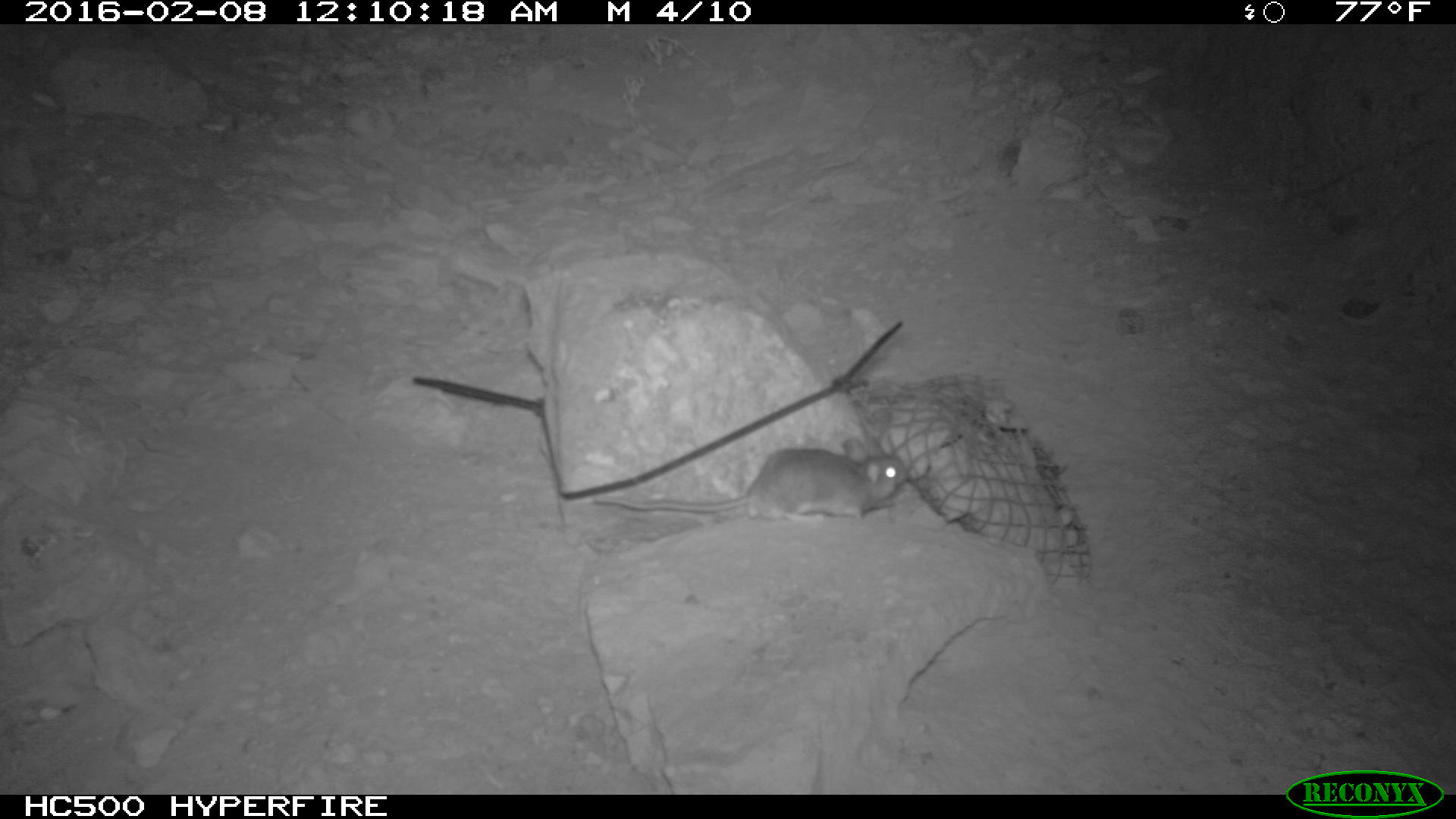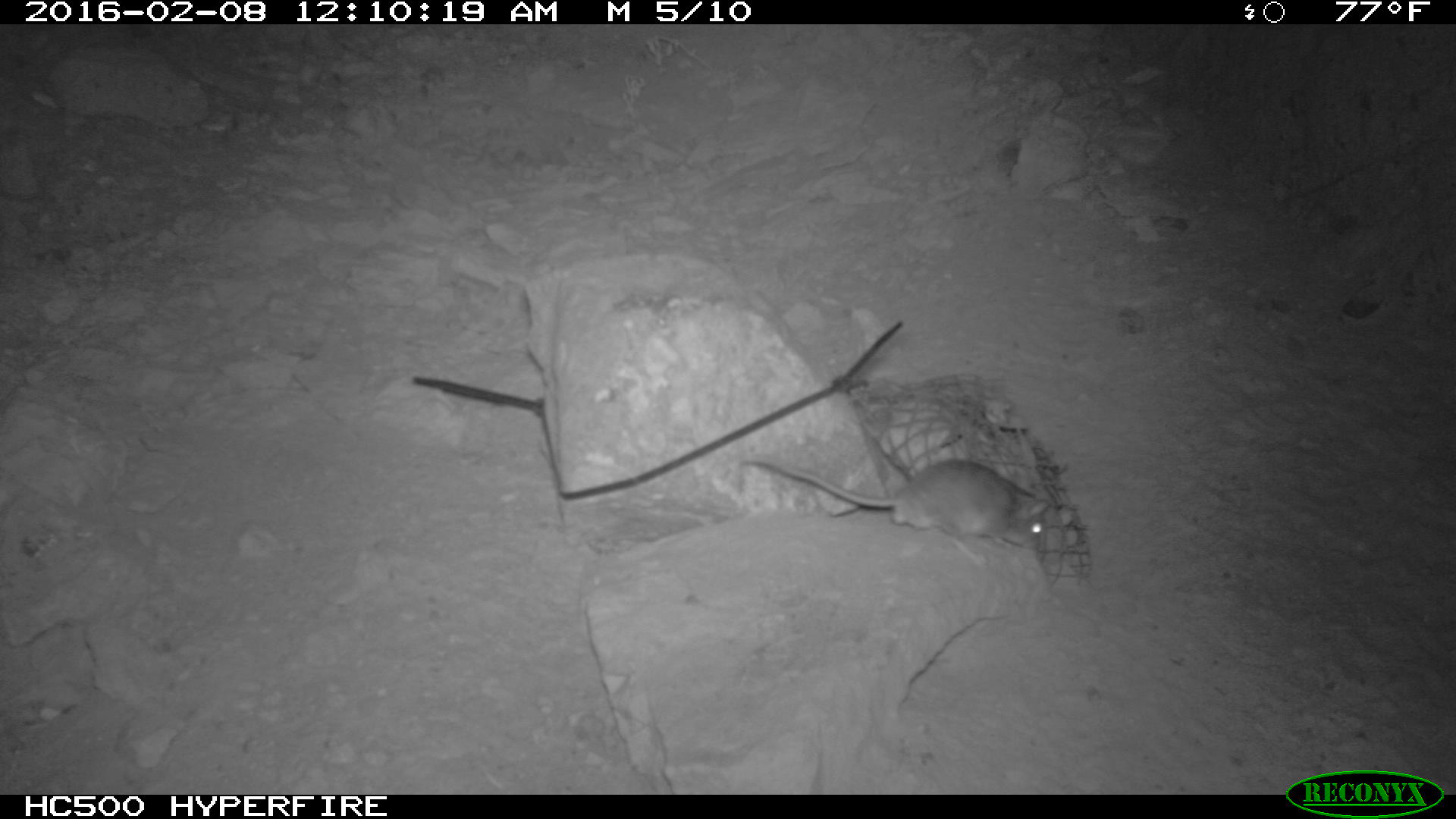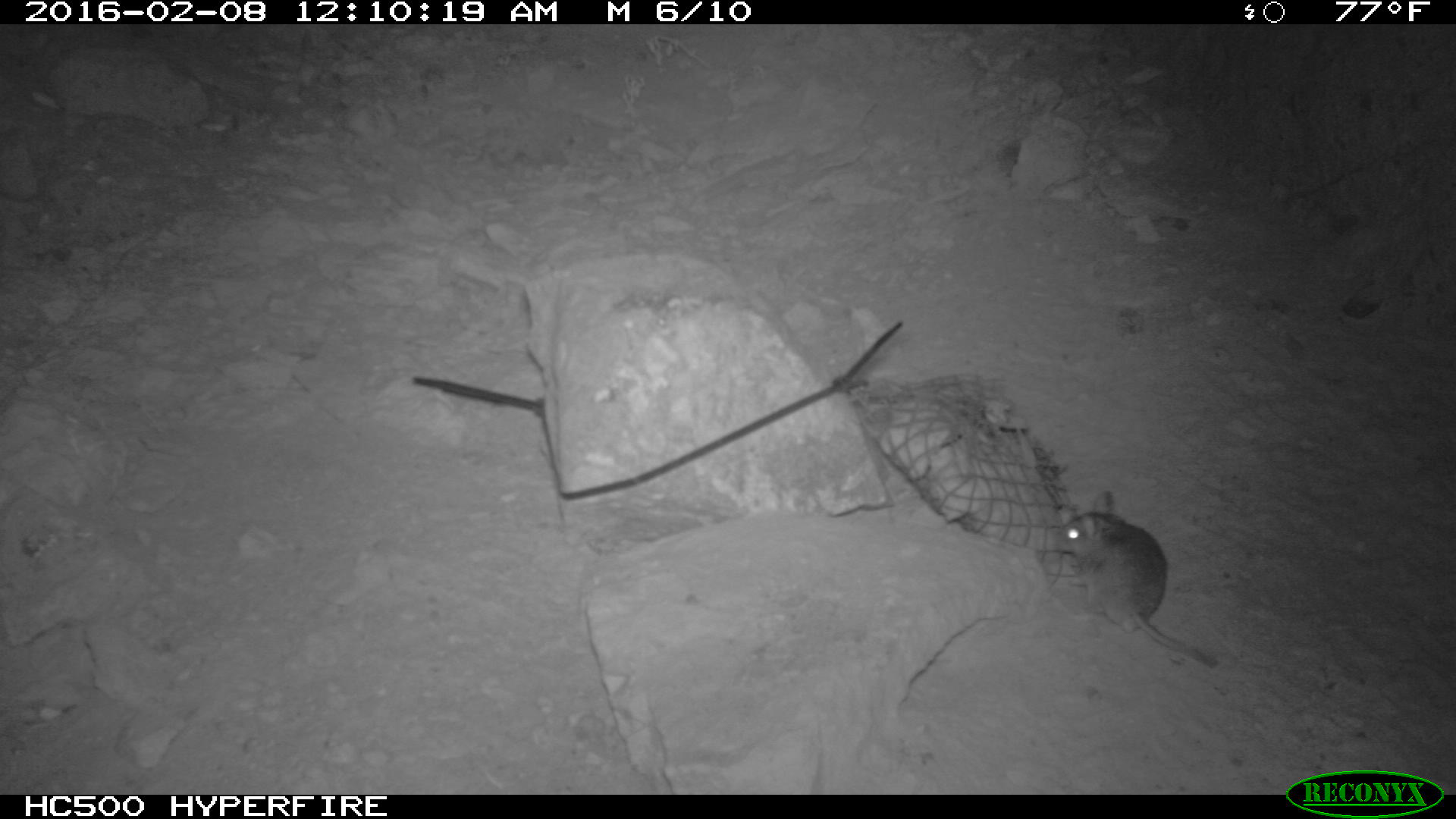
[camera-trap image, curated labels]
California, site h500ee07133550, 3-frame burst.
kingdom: Animalia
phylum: Chordata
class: Mammalia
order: Rodentia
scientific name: Rodentia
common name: rodent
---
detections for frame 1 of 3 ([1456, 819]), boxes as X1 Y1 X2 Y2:
rodent: 591 435 911 525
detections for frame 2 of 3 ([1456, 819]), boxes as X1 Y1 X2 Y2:
rodent: 742 454 1049 567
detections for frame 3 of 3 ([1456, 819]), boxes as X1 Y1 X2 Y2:
rodent: 1053 491 1221 669